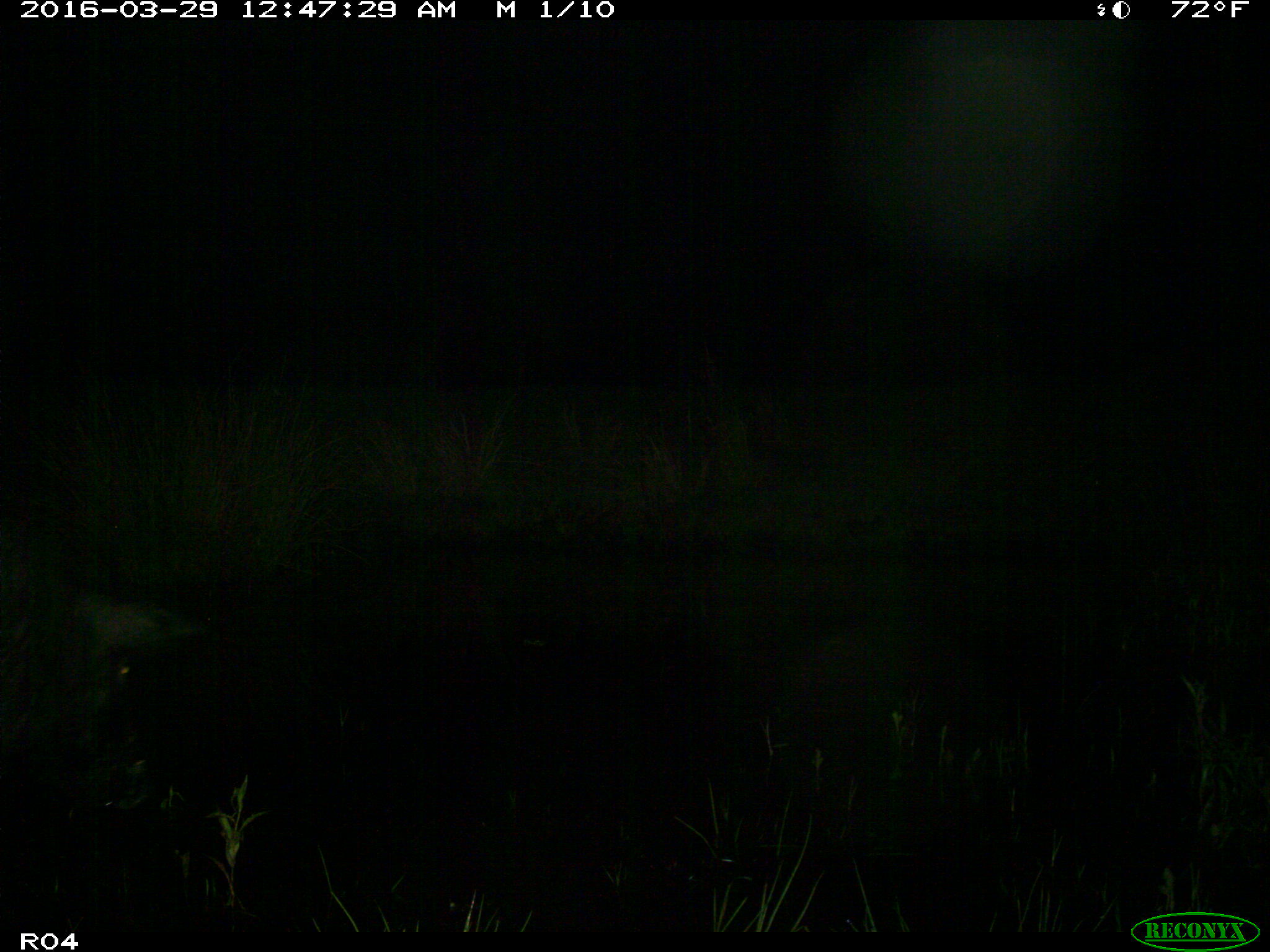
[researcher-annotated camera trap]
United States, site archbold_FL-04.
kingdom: Animalia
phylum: Chordata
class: Mammalia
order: Artiodactyla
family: Suidae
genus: Sus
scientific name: Sus scrofa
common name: wild boar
Sus scrofa (wild boar).